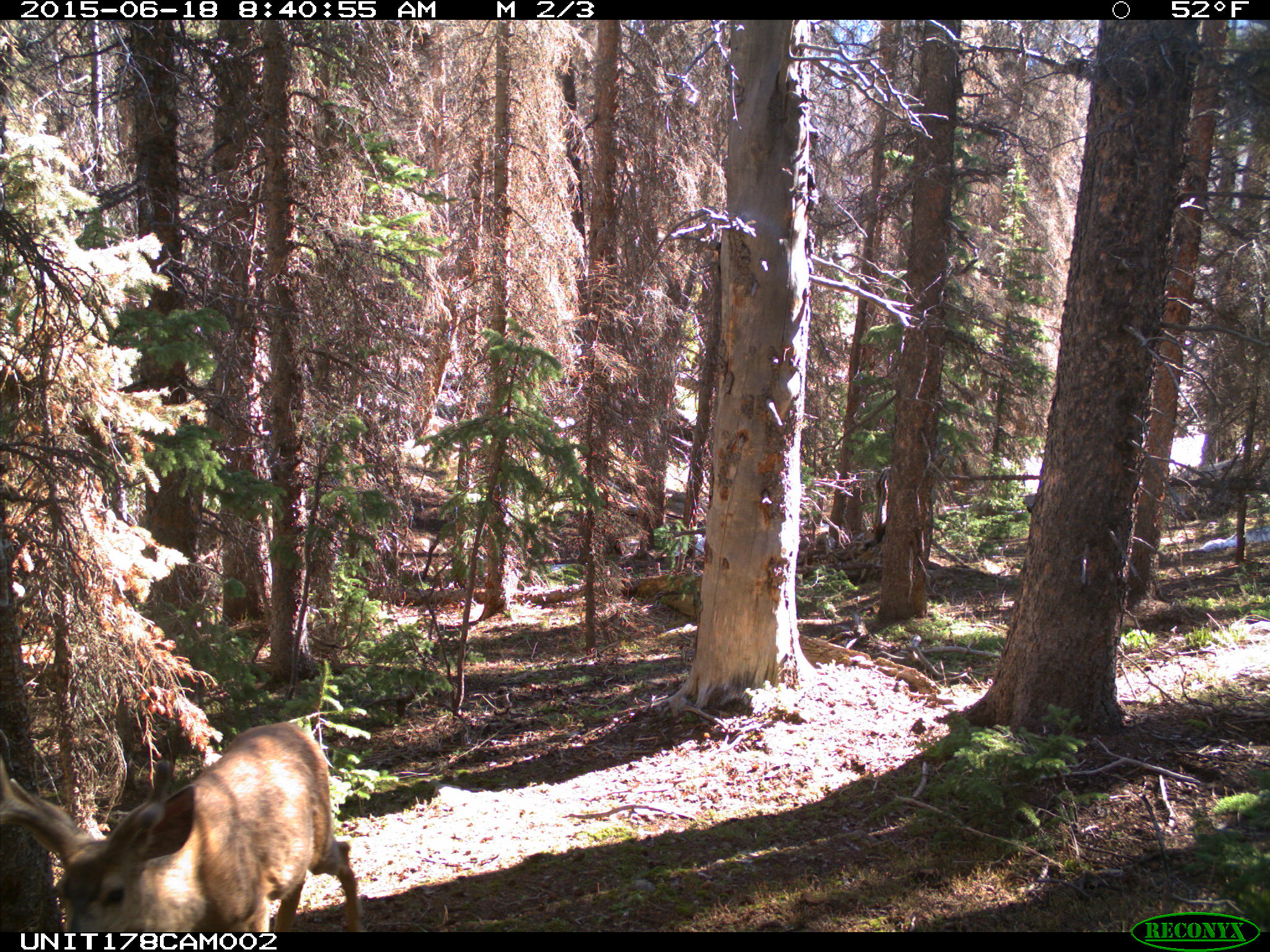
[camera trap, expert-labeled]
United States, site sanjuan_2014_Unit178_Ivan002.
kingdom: Animalia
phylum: Chordata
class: Mammalia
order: Artiodactyla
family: Cervidae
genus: Odocoileus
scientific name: Odocoileus hemionus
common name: mule deer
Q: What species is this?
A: Odocoileus hemionus (mule deer).